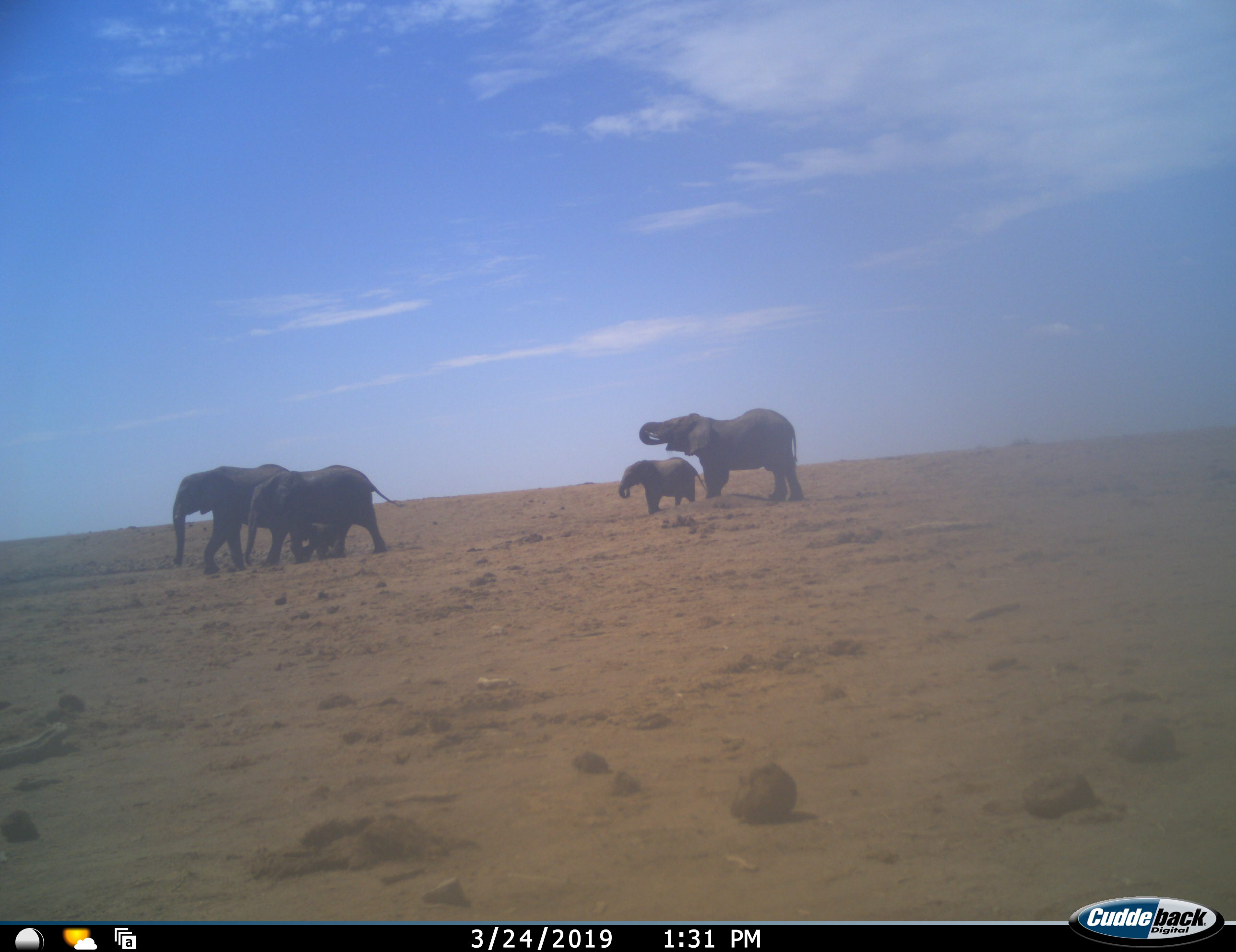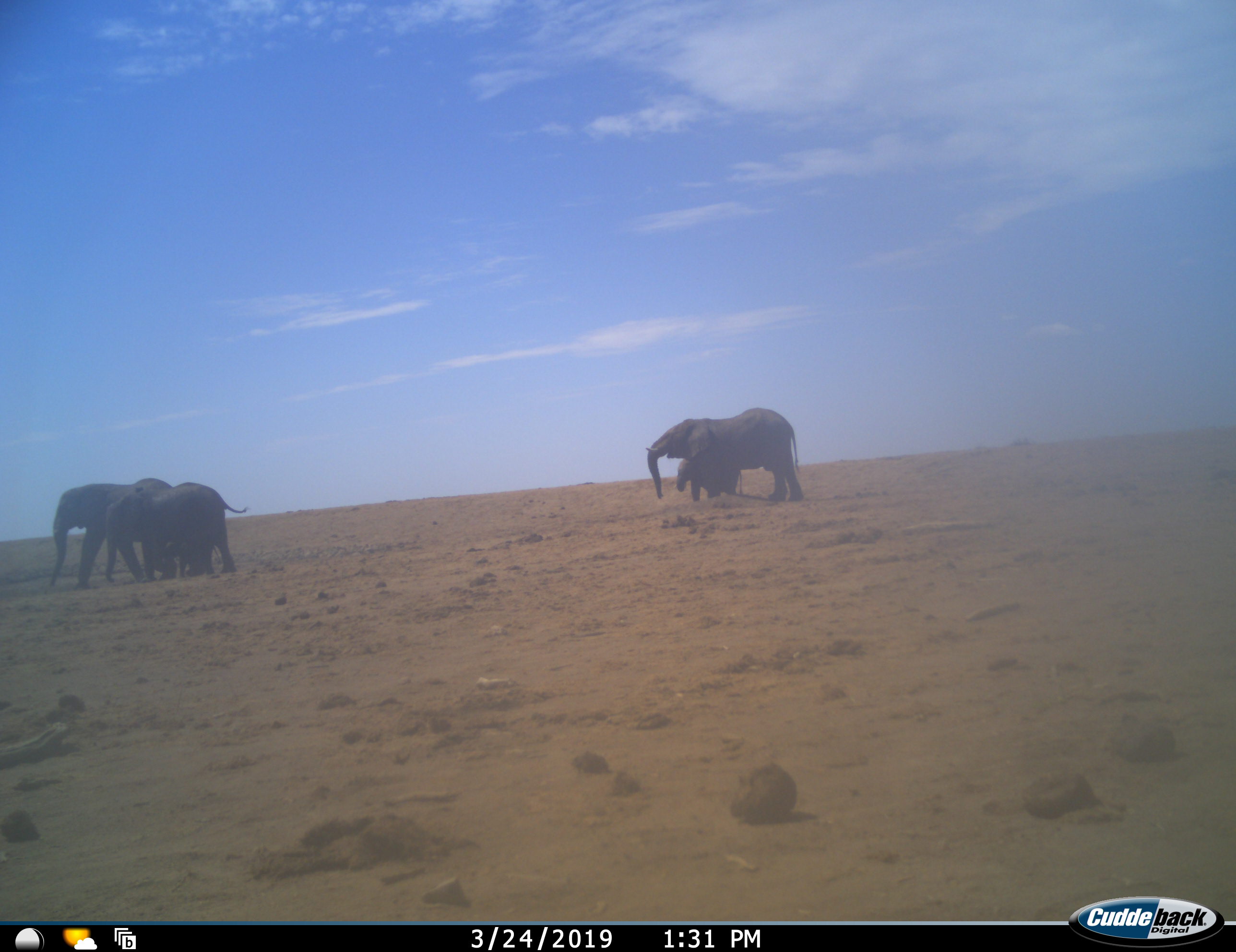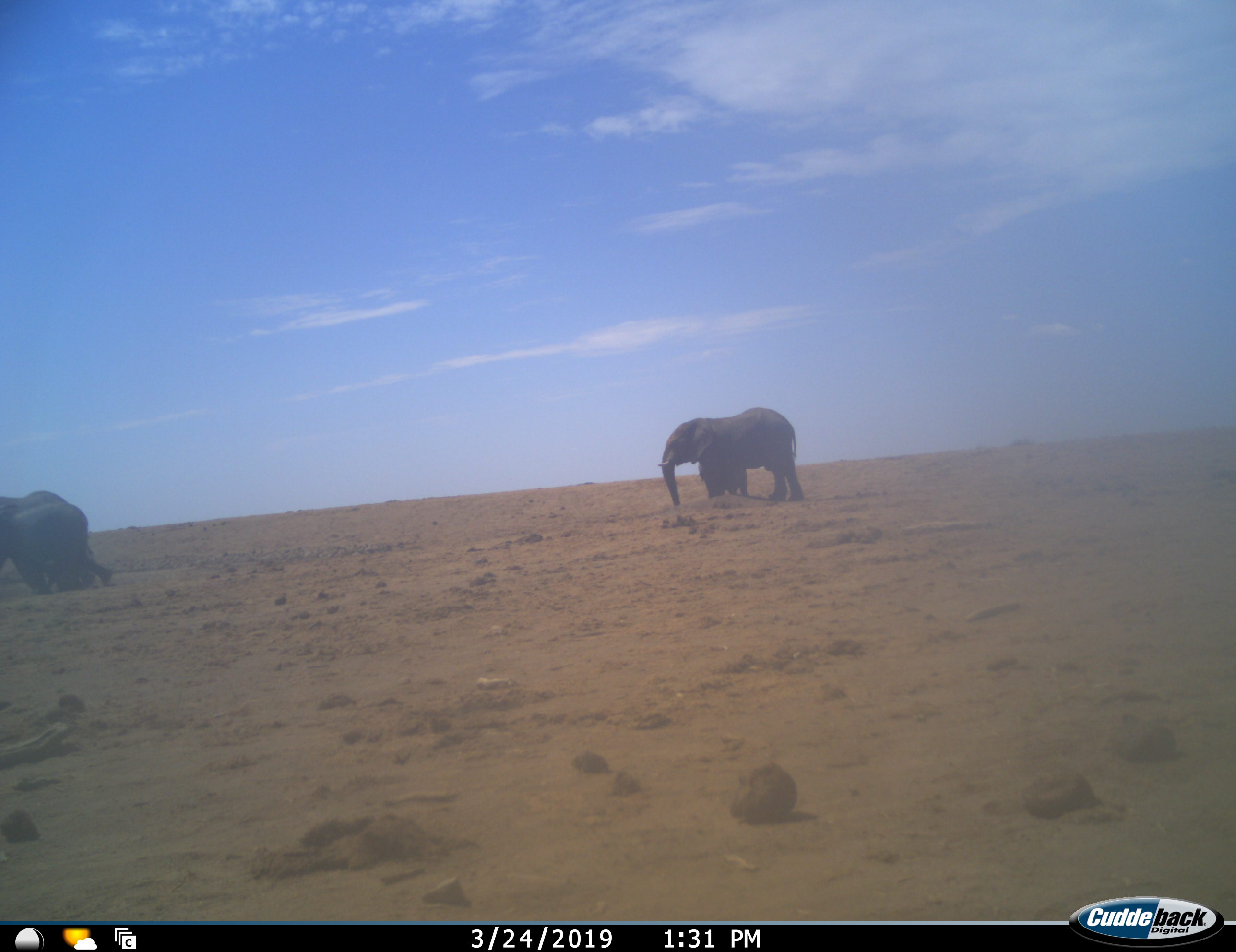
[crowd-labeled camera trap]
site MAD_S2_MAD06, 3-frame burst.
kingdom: Animalia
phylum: Chordata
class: Mammalia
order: Proboscidea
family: Elephantidae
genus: Loxodonta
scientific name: Loxodonta africana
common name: african bush elephant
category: elephant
Elephant (african bush elephant) (Loxodonta africana), count 4. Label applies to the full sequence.